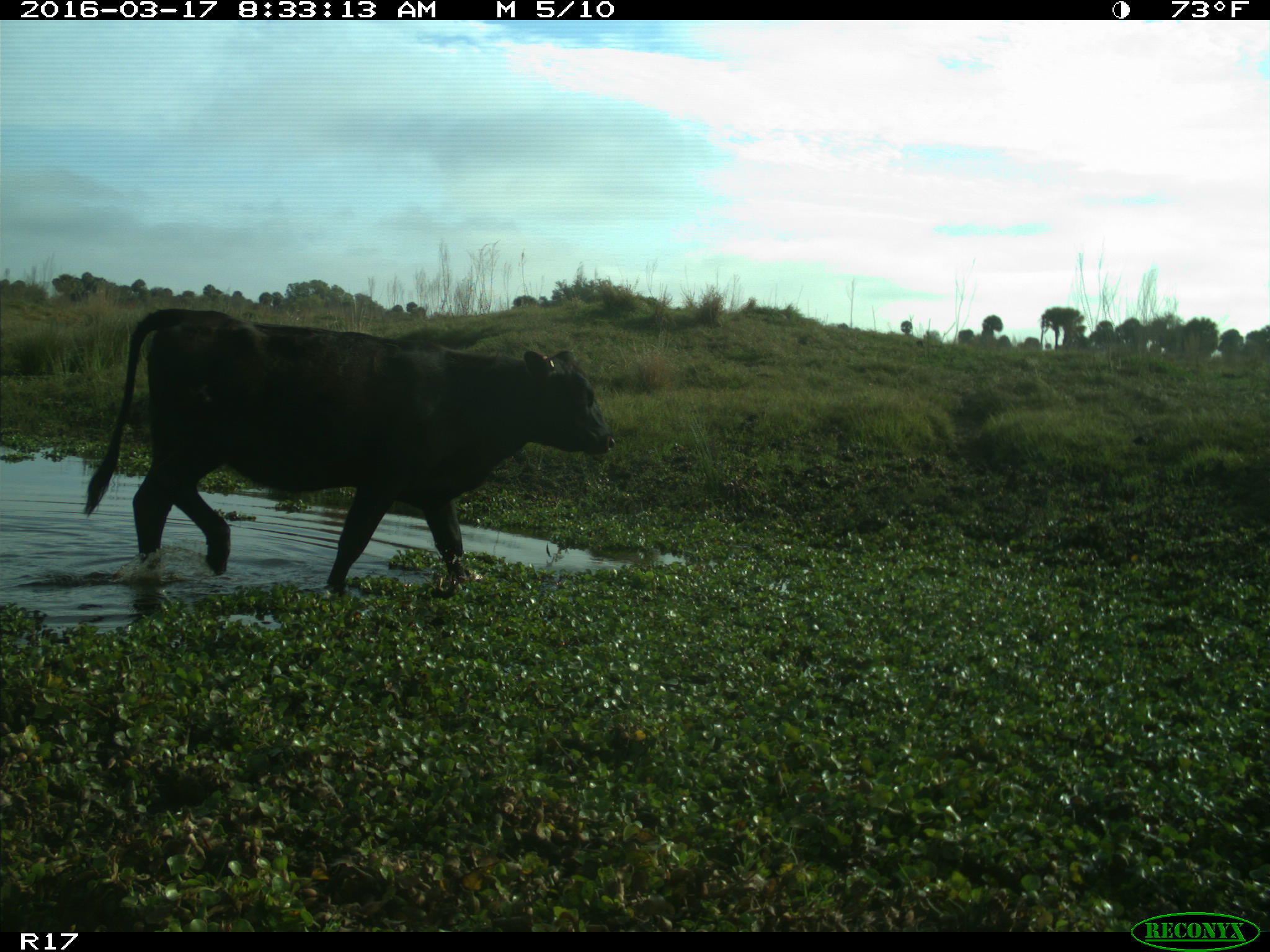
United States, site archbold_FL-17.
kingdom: Animalia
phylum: Chordata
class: Mammalia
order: Artiodactyla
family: Bovidae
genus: Bos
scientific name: Bos taurus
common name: domestic cow